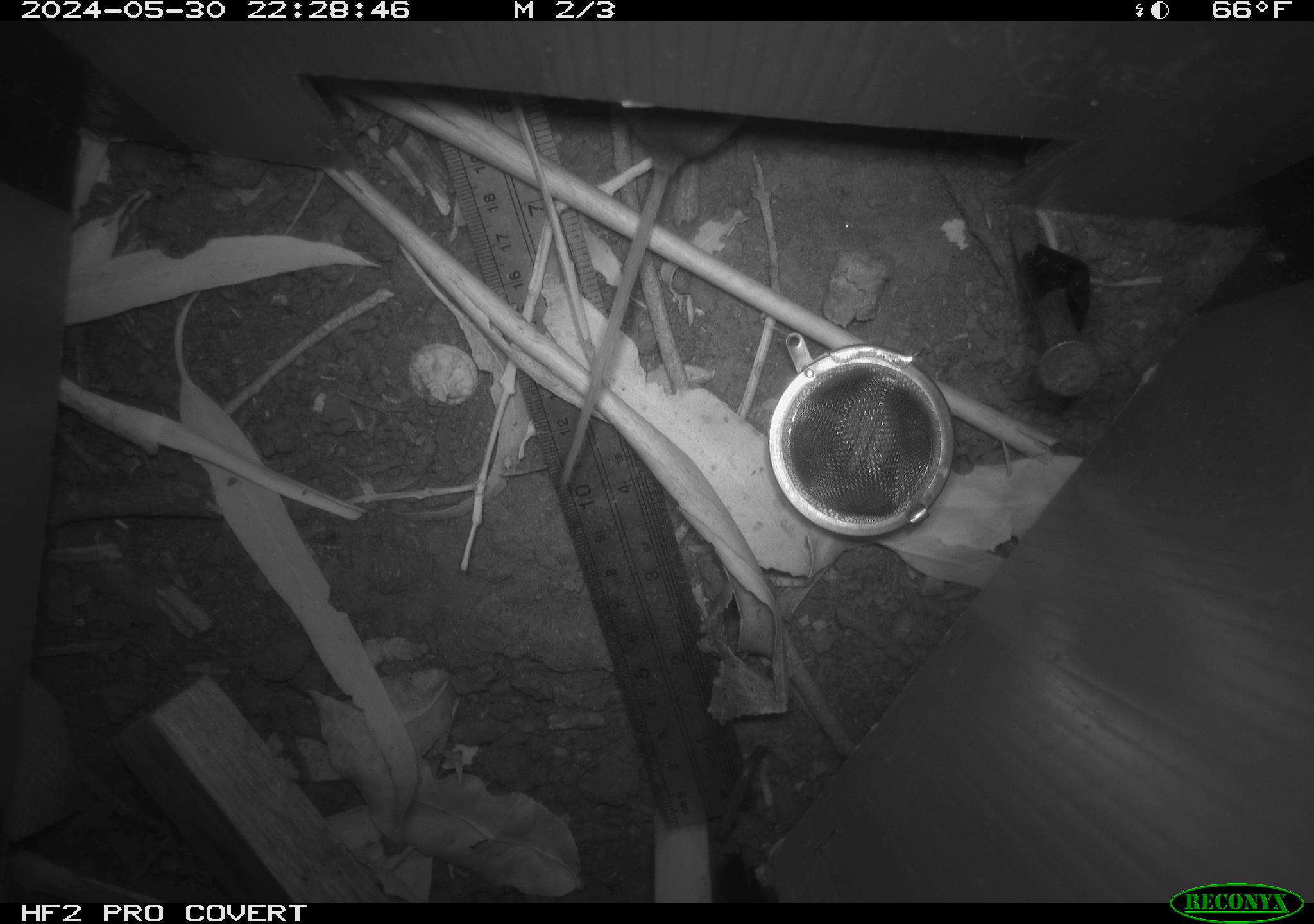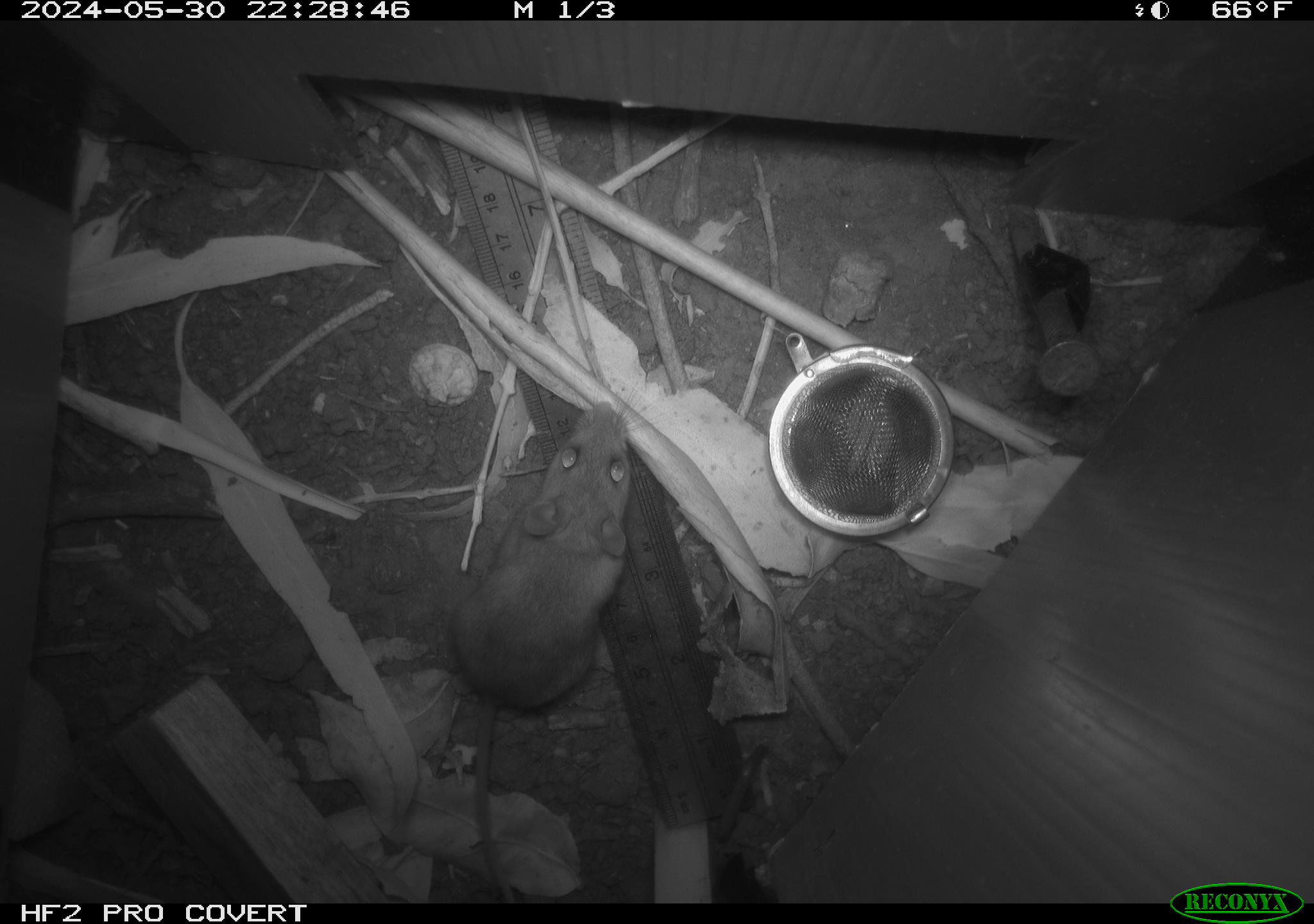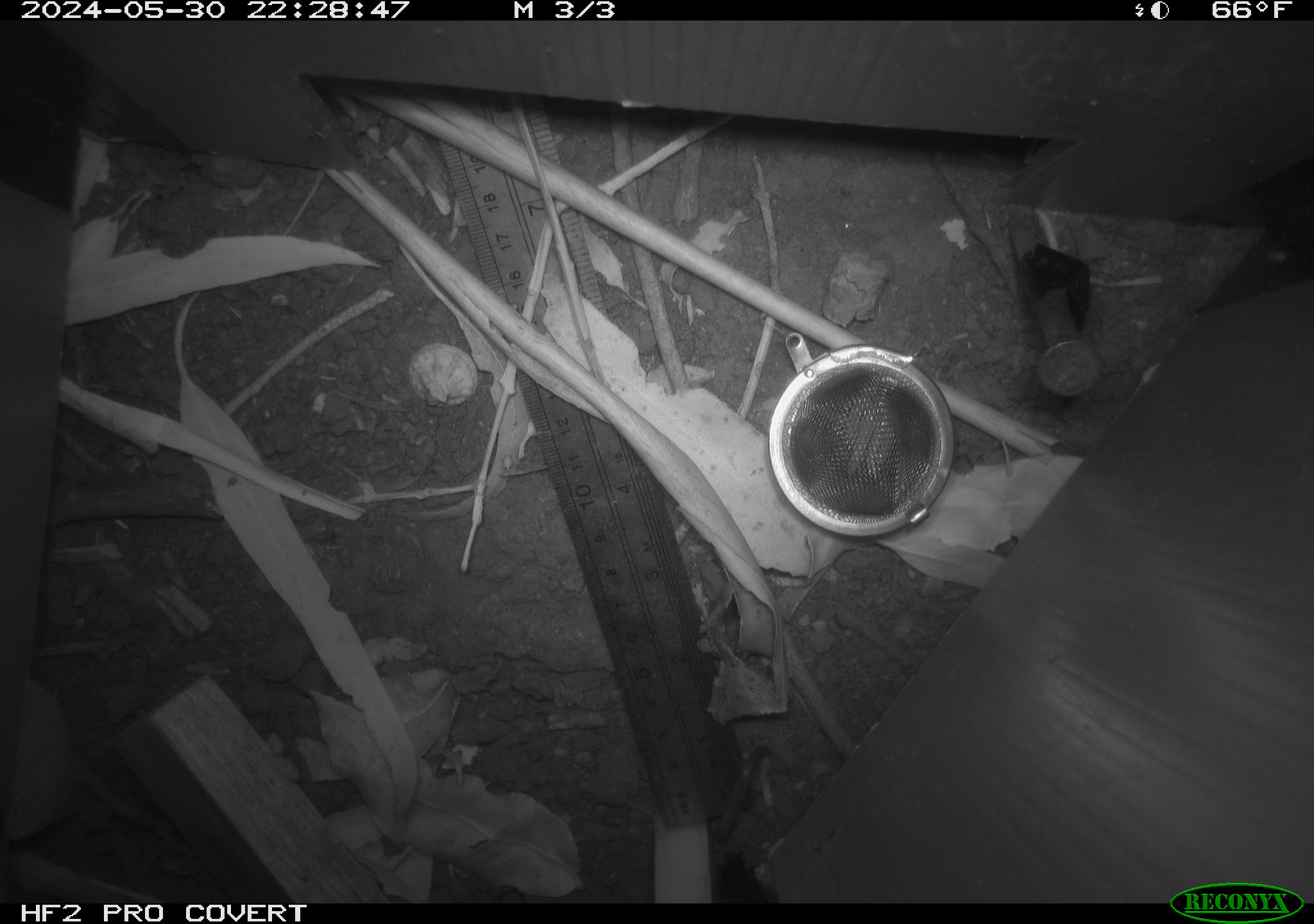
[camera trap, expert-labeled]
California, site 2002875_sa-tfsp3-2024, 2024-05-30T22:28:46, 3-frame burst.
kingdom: Animalia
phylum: Chordata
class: Mammalia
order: Rodentia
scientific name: Rodentia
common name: rodent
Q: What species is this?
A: Rodent (Rodentia).